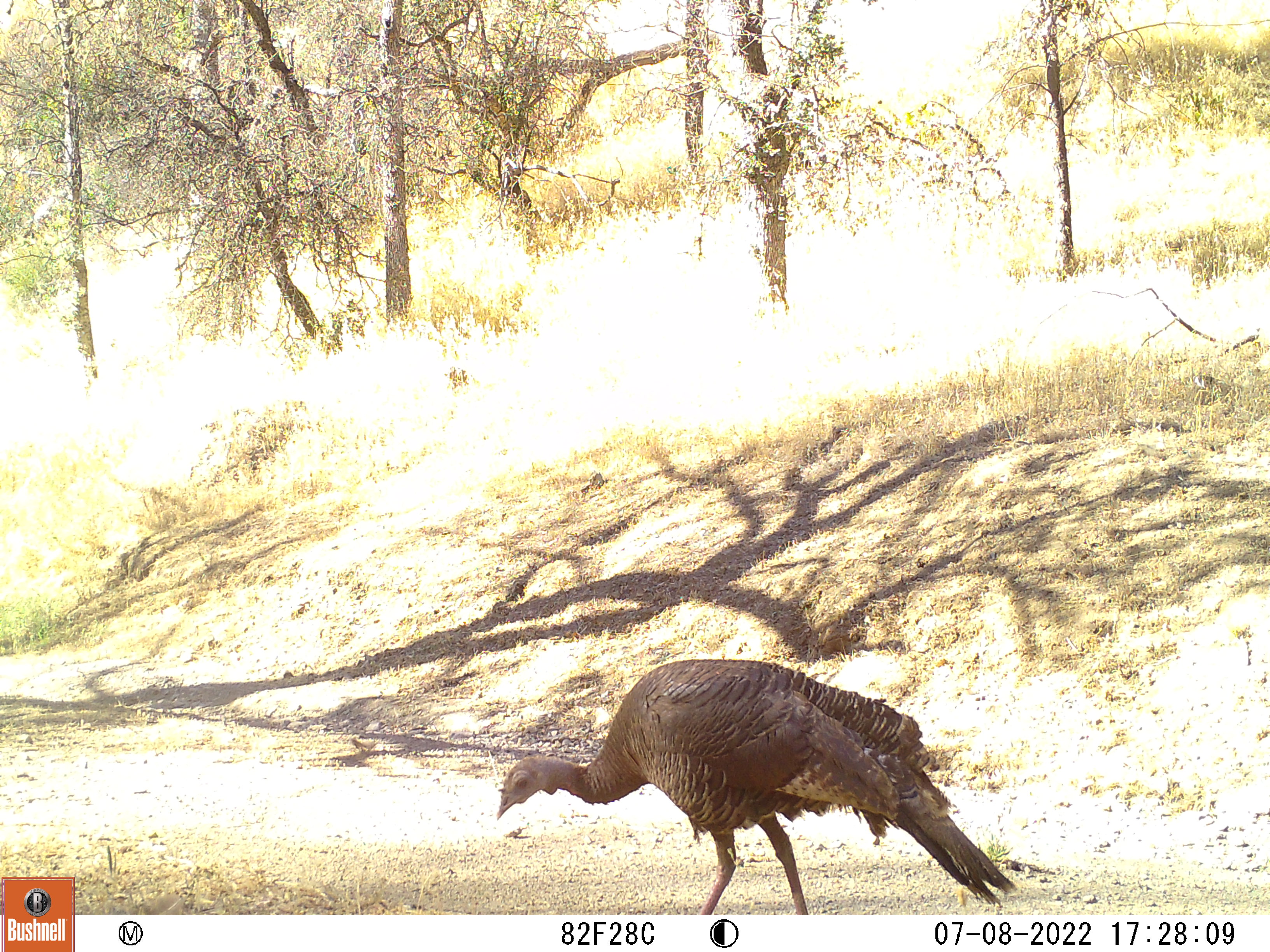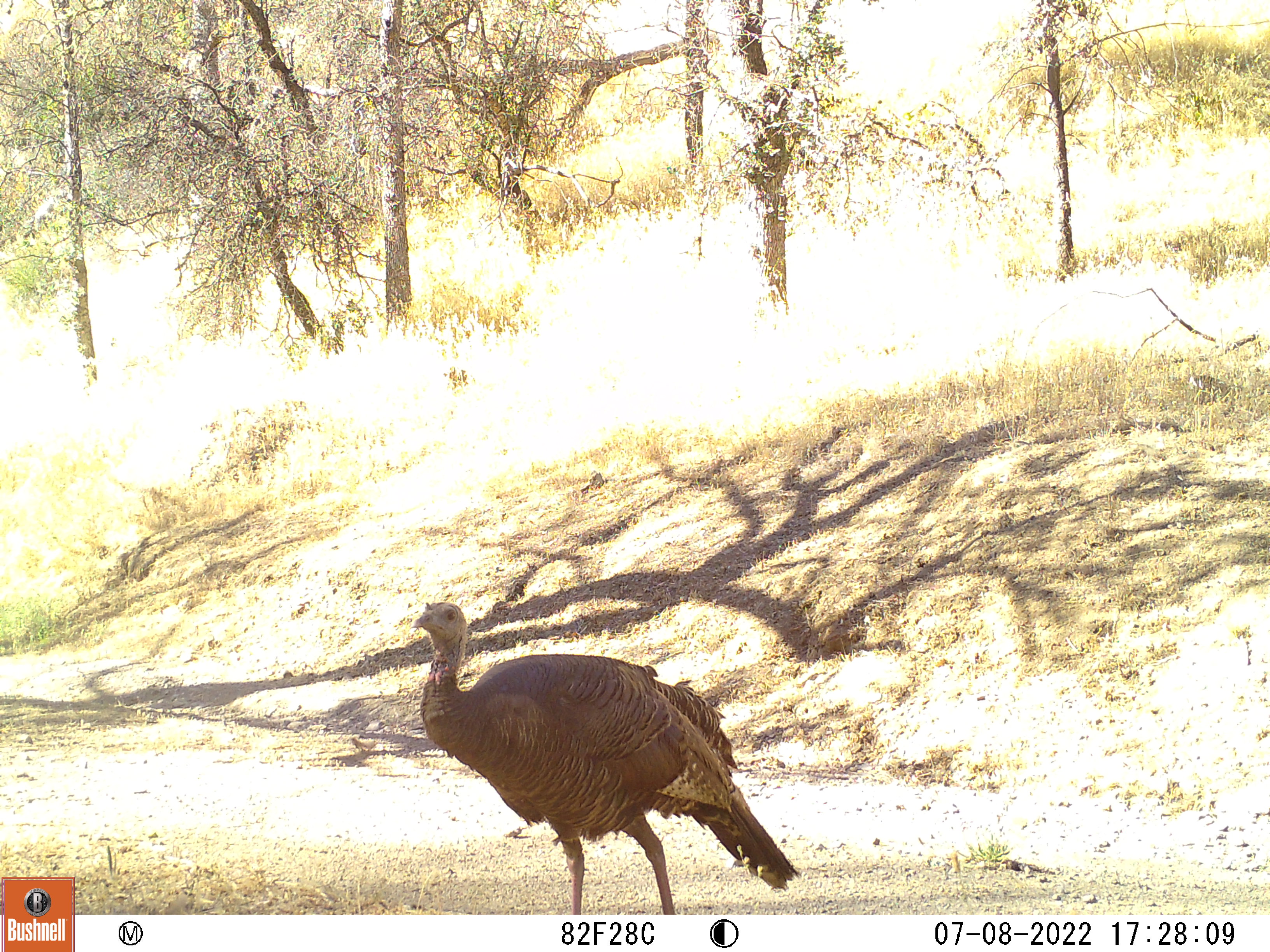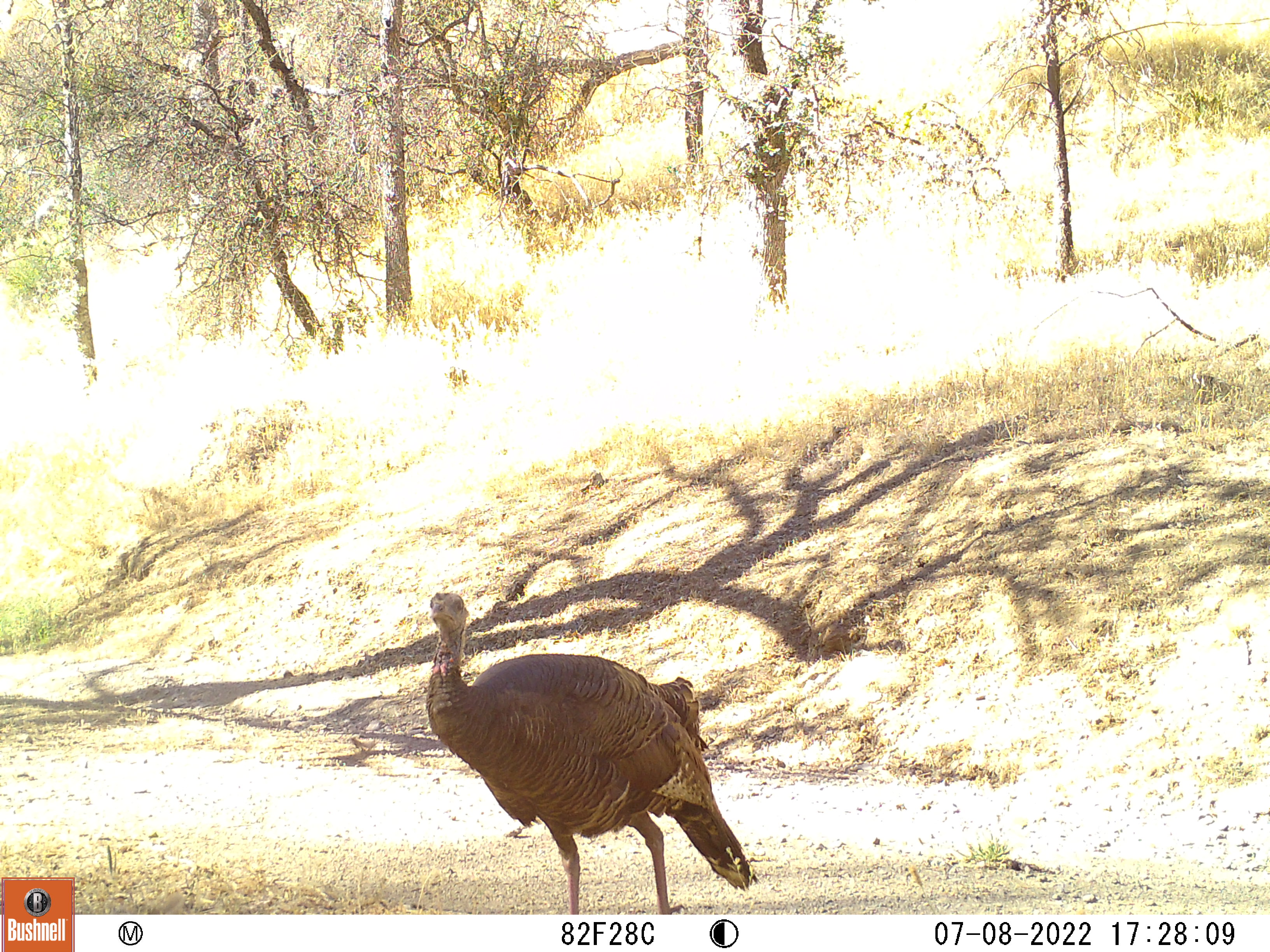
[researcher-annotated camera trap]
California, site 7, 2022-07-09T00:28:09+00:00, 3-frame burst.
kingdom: Animalia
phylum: Chordata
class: Aves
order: Galliformes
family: Phasianidae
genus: Meleagris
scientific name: Meleagris gallopavo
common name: turkey